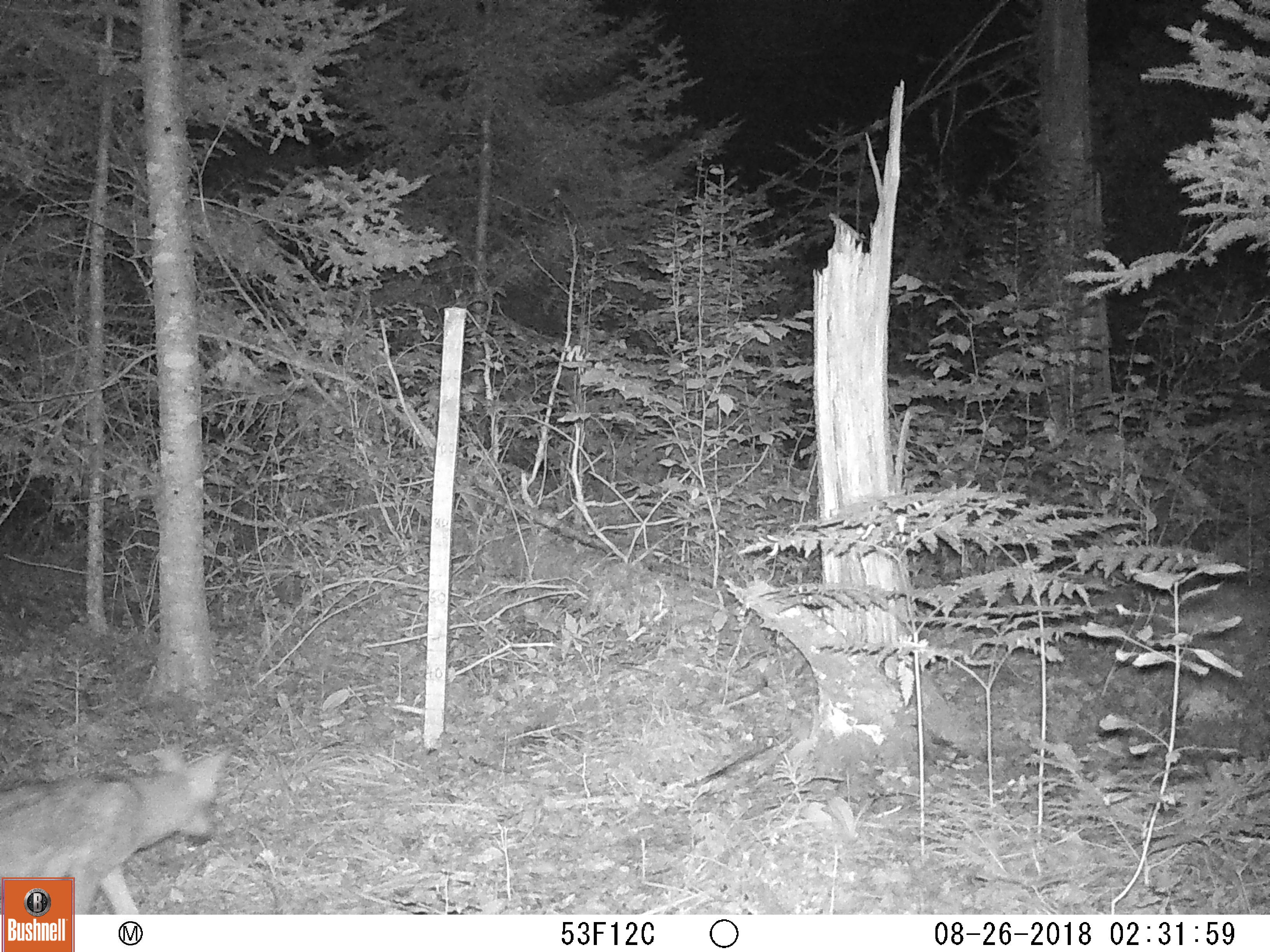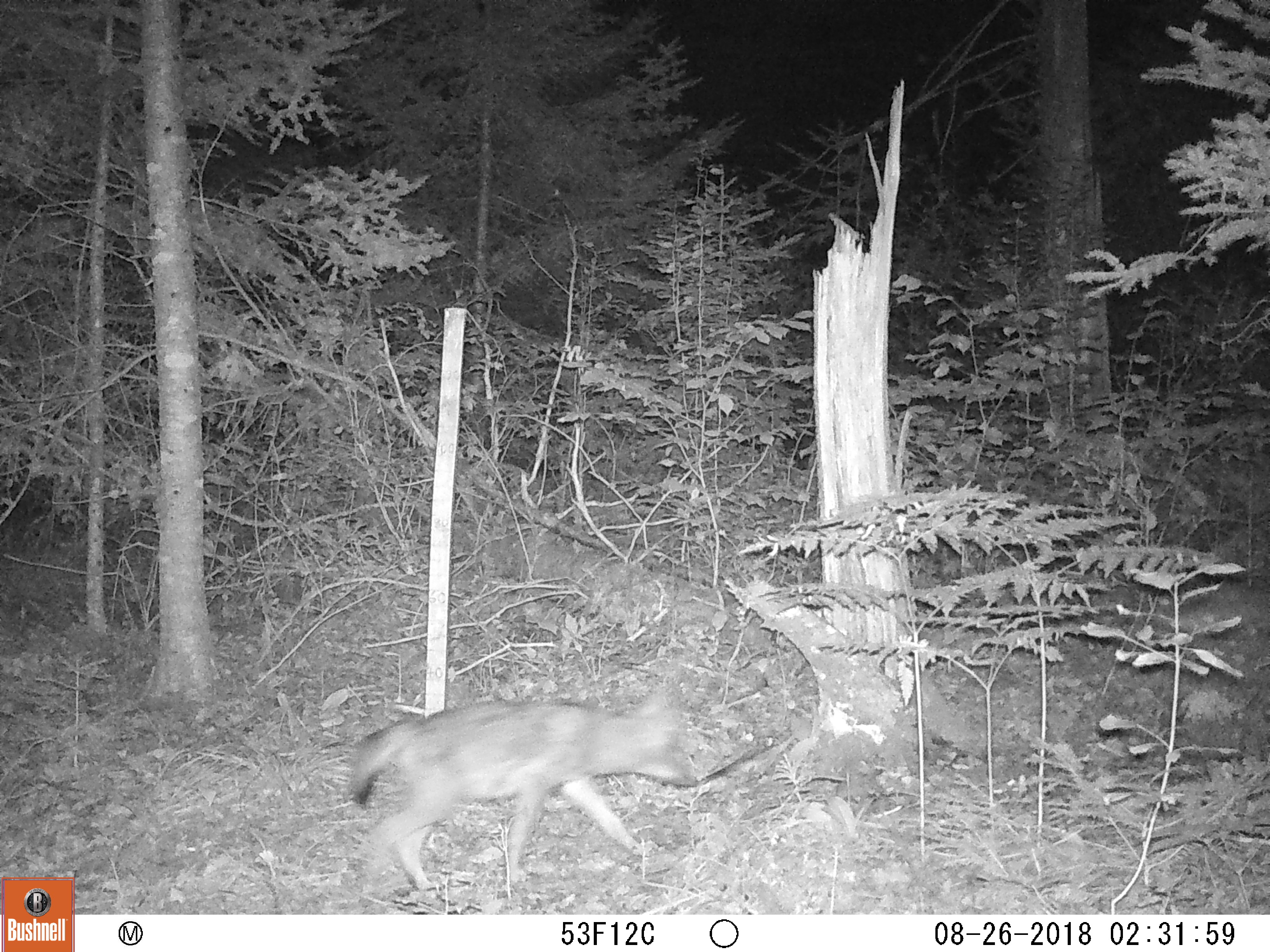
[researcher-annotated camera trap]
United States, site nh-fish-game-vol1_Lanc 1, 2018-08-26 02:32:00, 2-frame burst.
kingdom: Animalia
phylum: Chordata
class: Mammalia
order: Carnivora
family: Canidae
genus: Canis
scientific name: Canis latrans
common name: coyote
Coyote (Canis latrans).